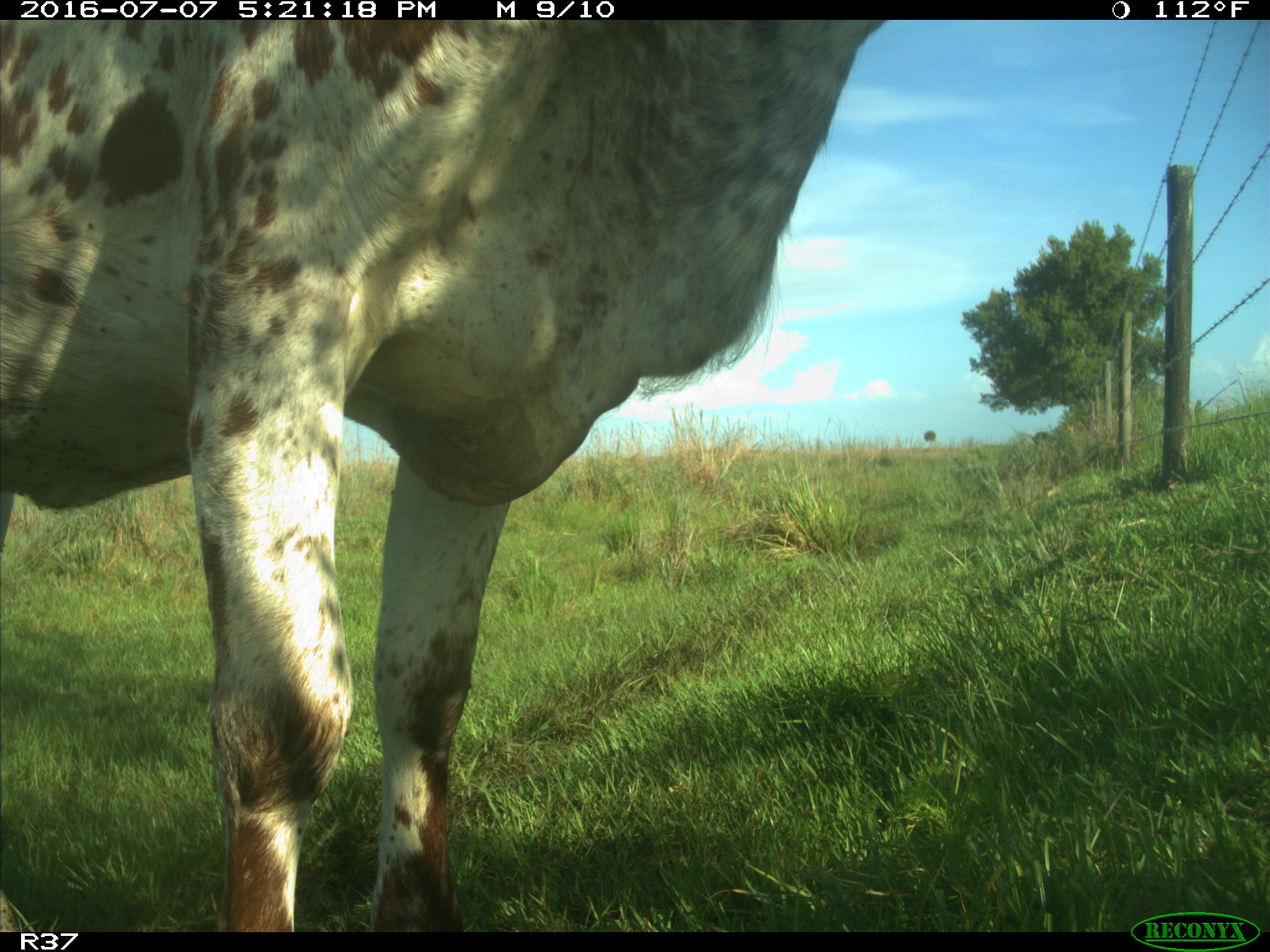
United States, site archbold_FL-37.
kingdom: Animalia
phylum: Chordata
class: Mammalia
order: Artiodactyla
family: Bovidae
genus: Bos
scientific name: Bos taurus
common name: domestic cow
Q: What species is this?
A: Bos taurus (domestic cow).